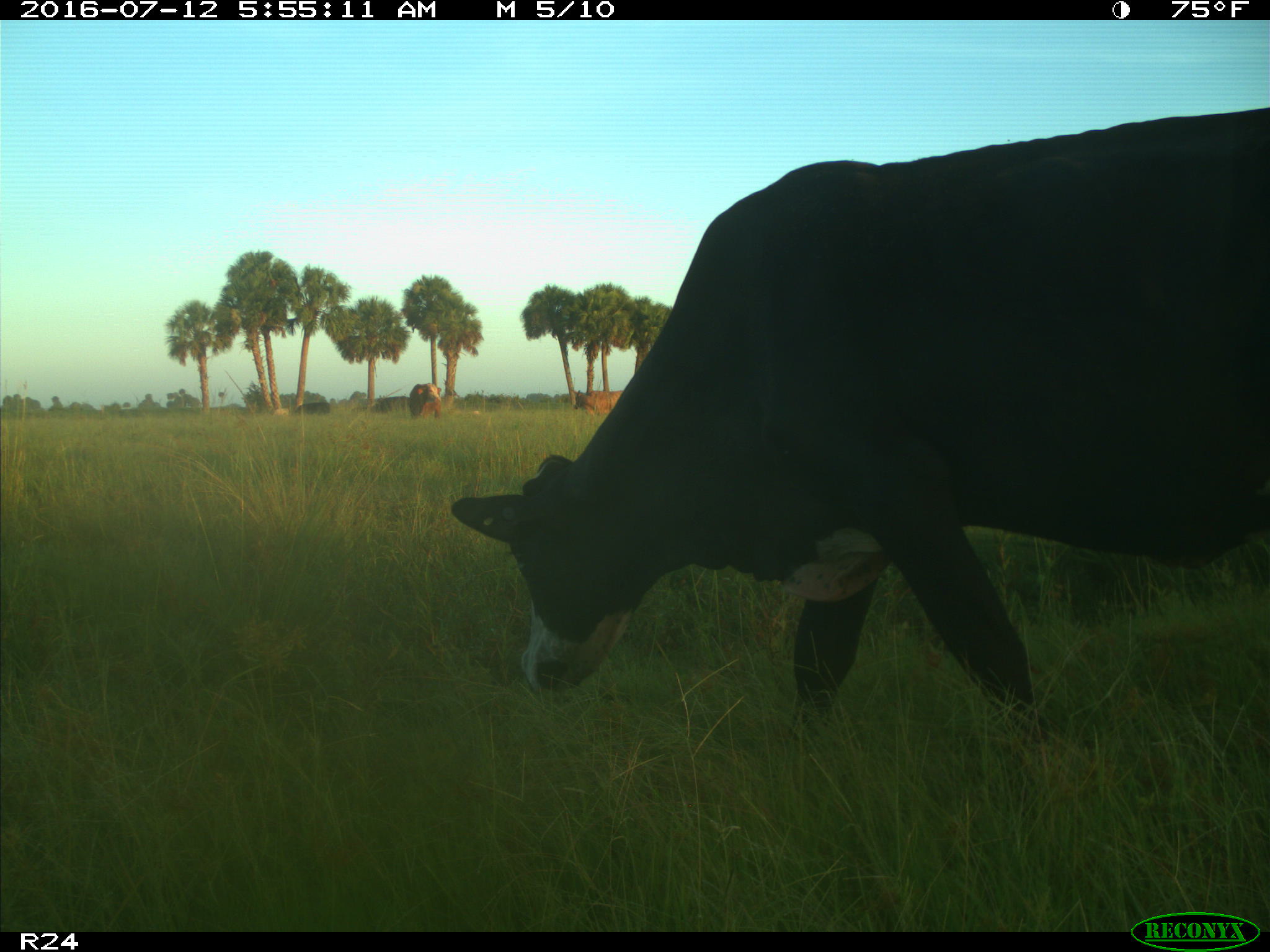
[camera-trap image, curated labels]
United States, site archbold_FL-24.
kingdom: Animalia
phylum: Chordata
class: Mammalia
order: Artiodactyla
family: Bovidae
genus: Bos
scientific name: Bos taurus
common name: domestic cow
Bos taurus (domestic cow).